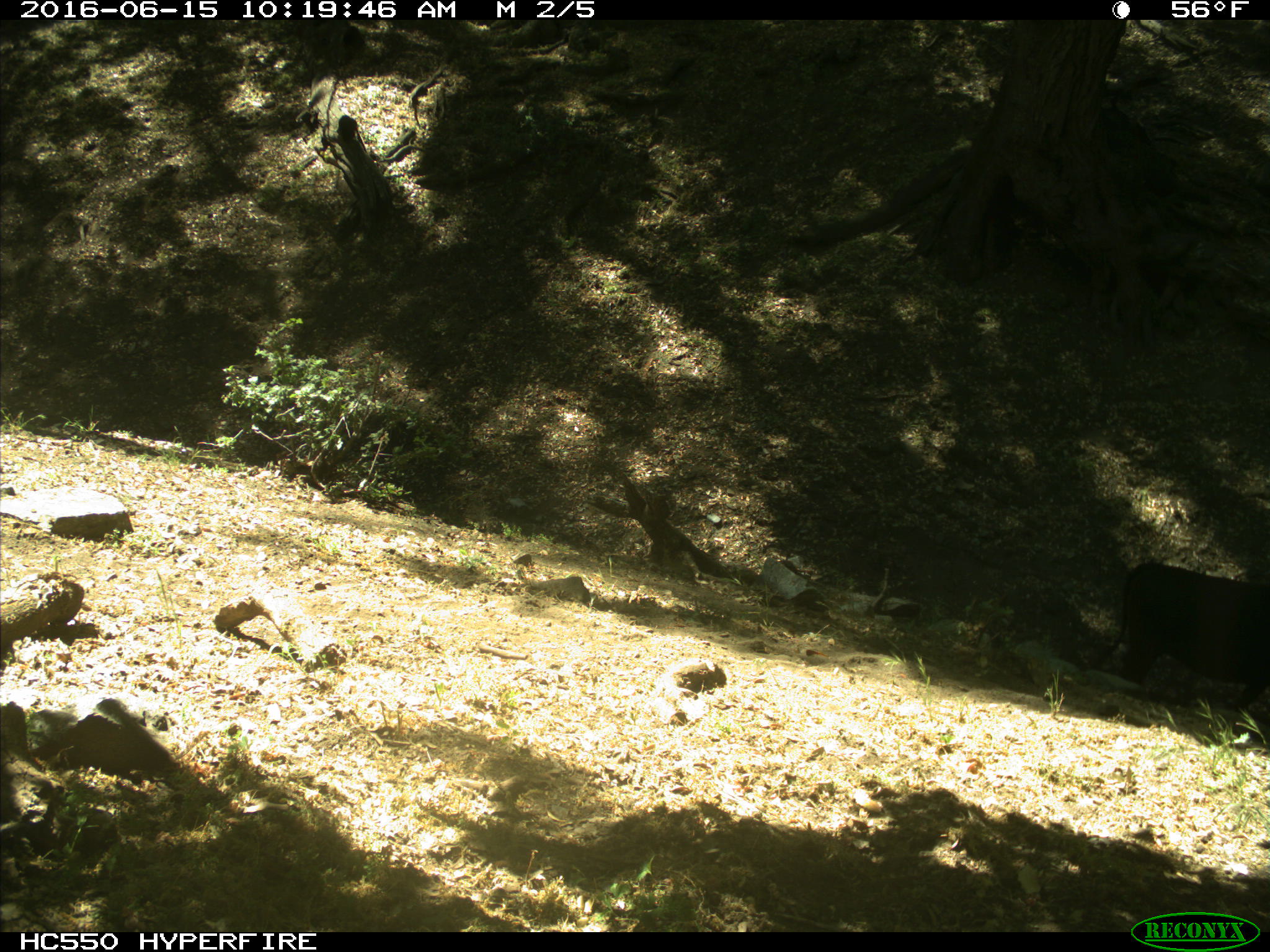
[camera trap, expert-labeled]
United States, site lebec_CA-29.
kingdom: Animalia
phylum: Chordata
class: Mammalia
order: Artiodactyla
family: Bovidae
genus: Bos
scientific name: Bos taurus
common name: domestic cow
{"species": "Bos taurus (domestic cow)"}